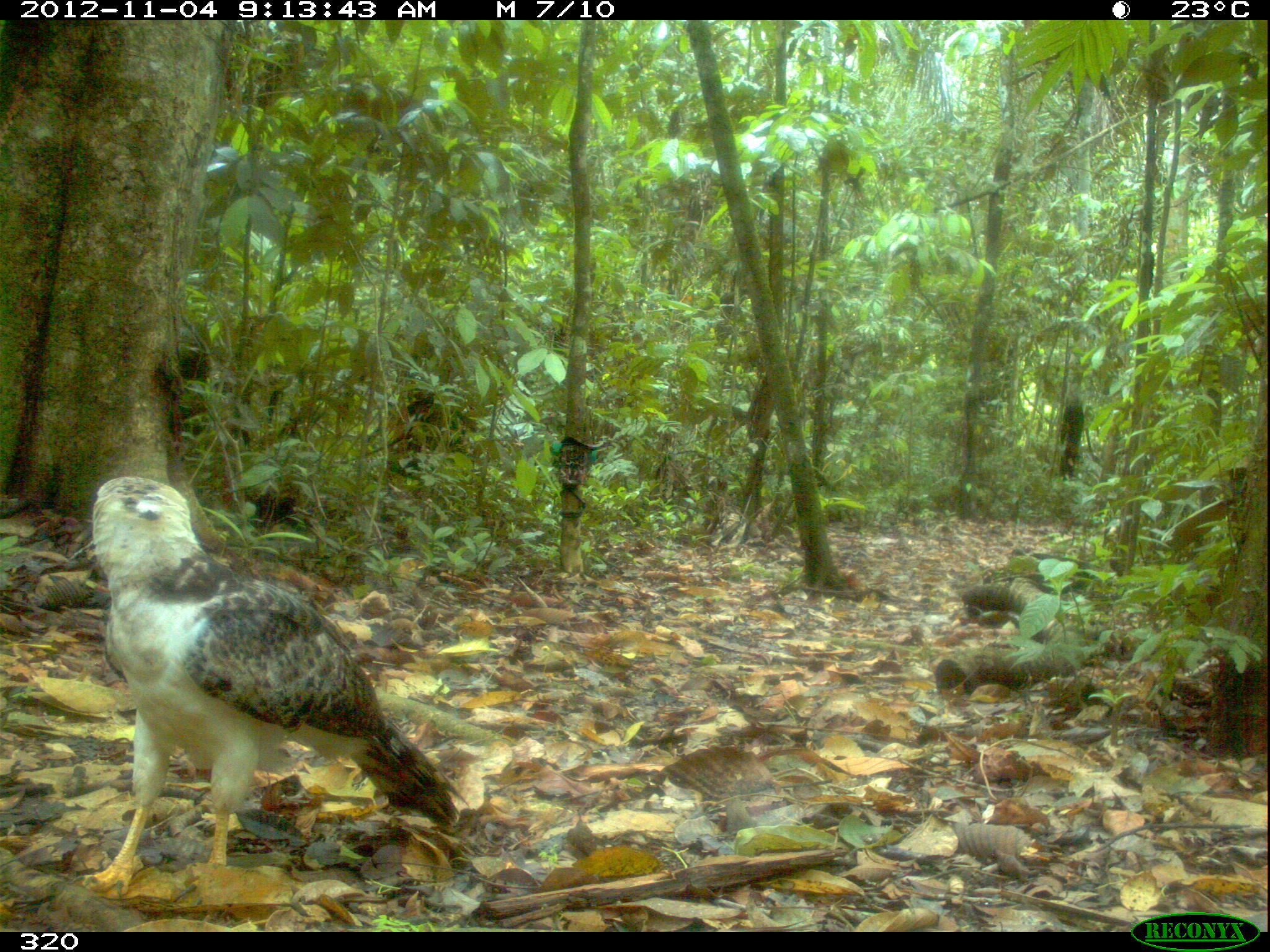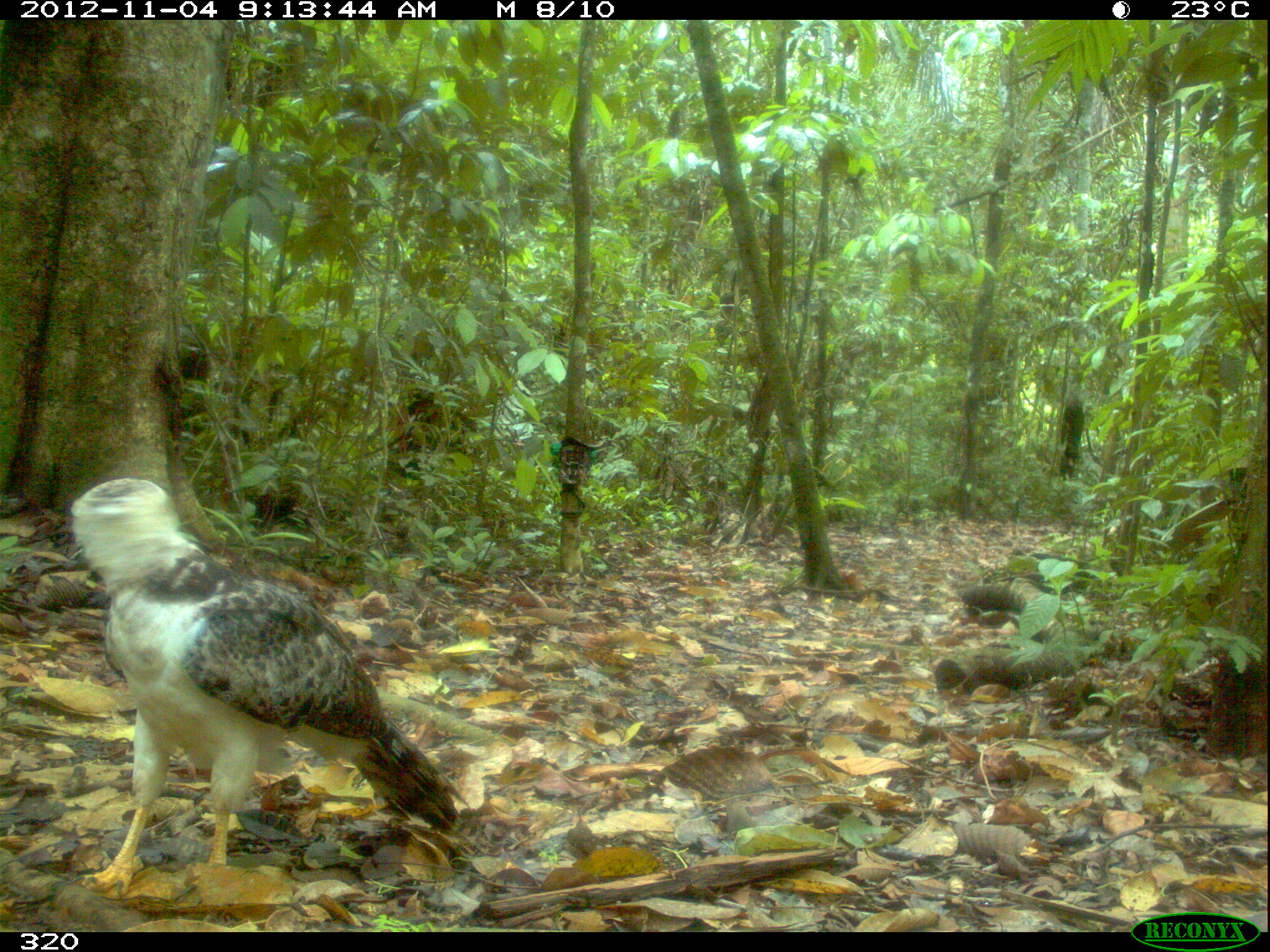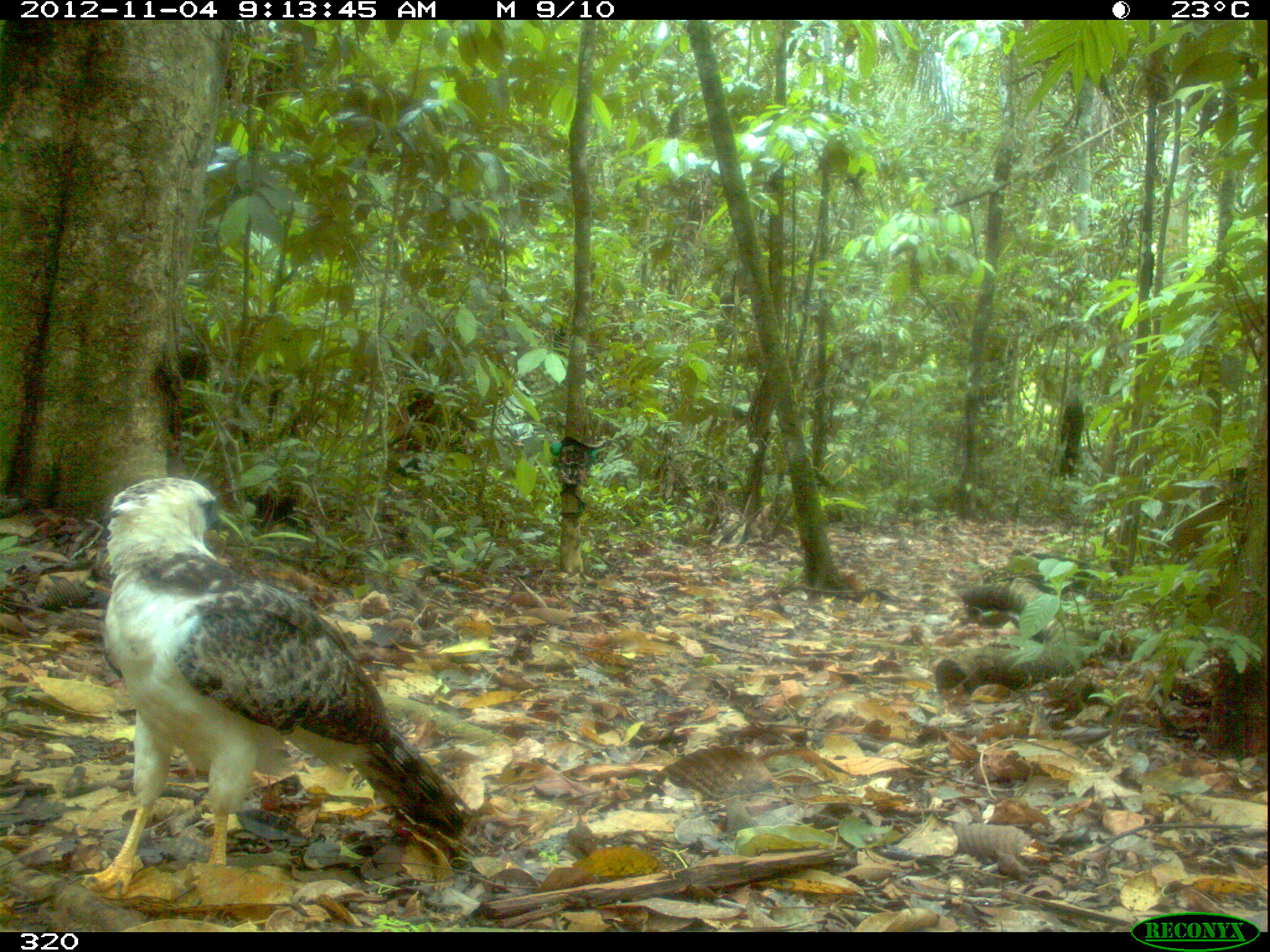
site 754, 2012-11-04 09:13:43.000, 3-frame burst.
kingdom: Animalia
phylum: Chordata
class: Aves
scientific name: Aves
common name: bird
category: unknown bird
Unknown bird (bird) (Aves).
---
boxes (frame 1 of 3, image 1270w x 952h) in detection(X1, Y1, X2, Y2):
unknown bird: detection(70, 474, 474, 898)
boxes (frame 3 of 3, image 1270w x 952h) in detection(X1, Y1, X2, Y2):
unknown bird: detection(67, 476, 474, 908)